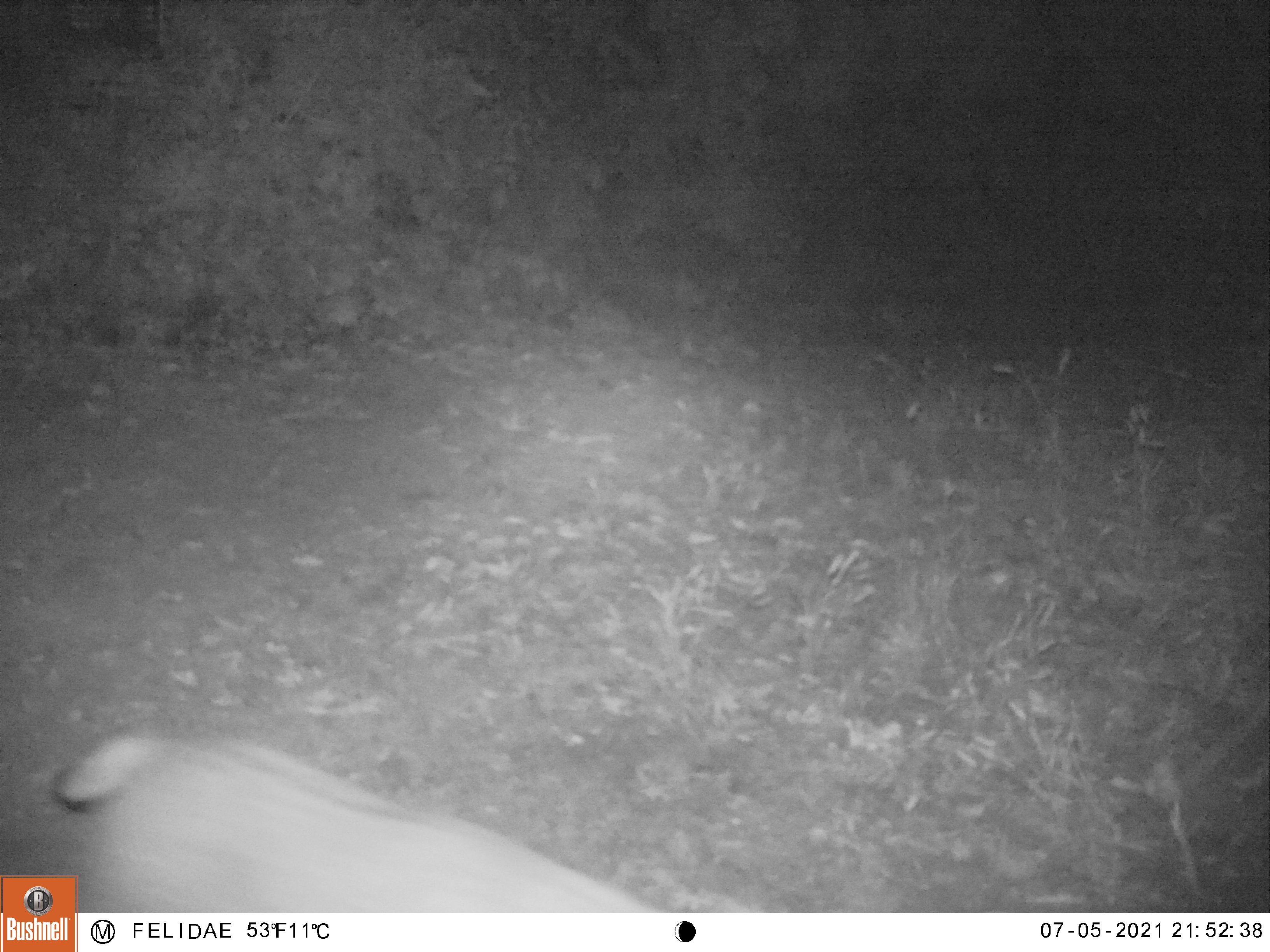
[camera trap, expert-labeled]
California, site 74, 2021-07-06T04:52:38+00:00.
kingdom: Animalia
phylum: Chordata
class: Mammalia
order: Carnivora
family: Felidae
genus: Lynx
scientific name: Lynx rufus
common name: bobcat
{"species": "bobcat (Lynx rufus)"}